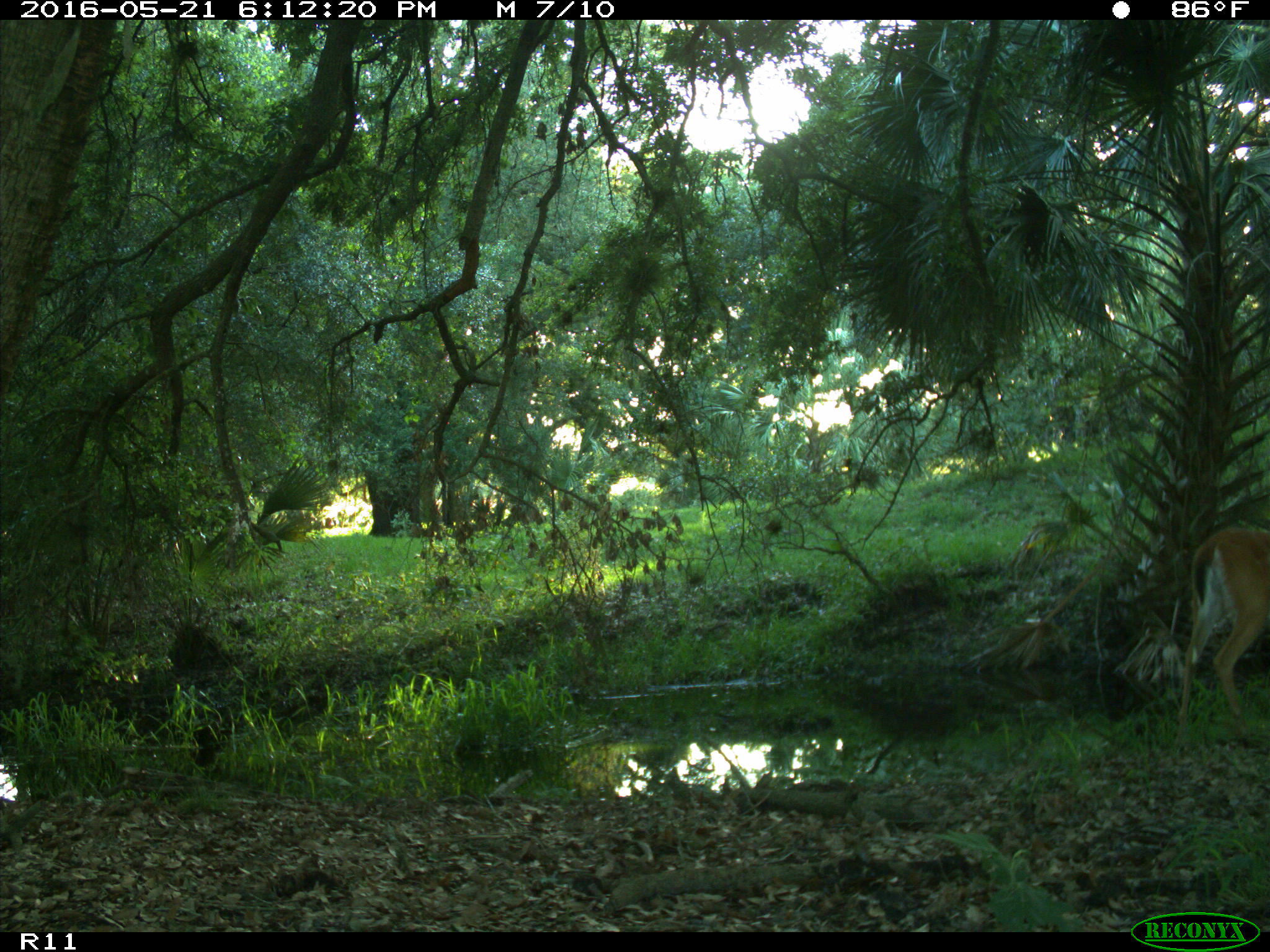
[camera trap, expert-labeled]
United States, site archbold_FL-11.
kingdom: Animalia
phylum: Chordata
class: Mammalia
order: Artiodactyla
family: Cervidae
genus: Odocoileus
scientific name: Odocoileus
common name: deer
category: unidentified deer